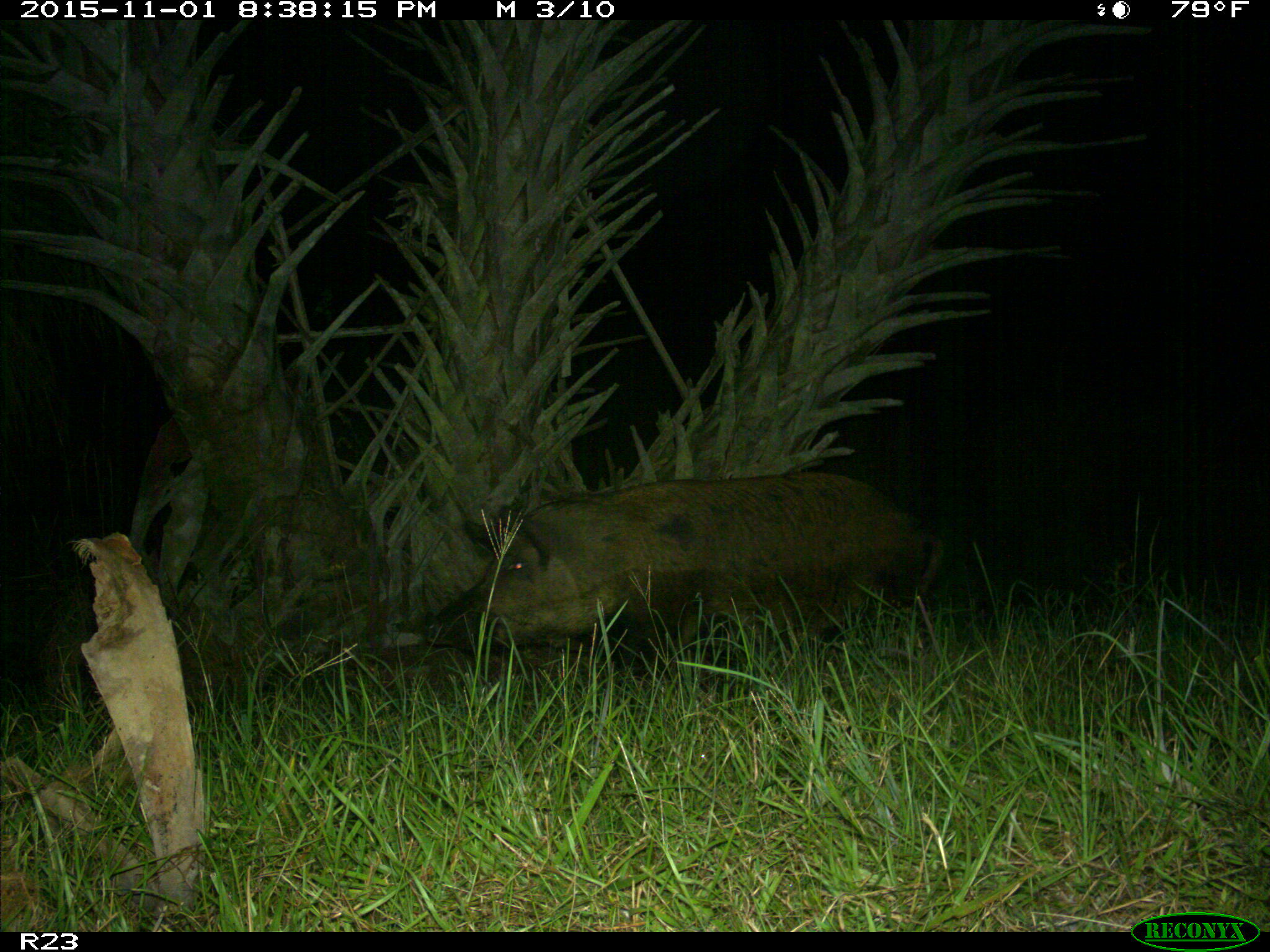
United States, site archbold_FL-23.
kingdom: Animalia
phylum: Chordata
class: Mammalia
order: Artiodactyla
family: Suidae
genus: Sus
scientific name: Sus scrofa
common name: wild boar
Sus scrofa (wild boar).